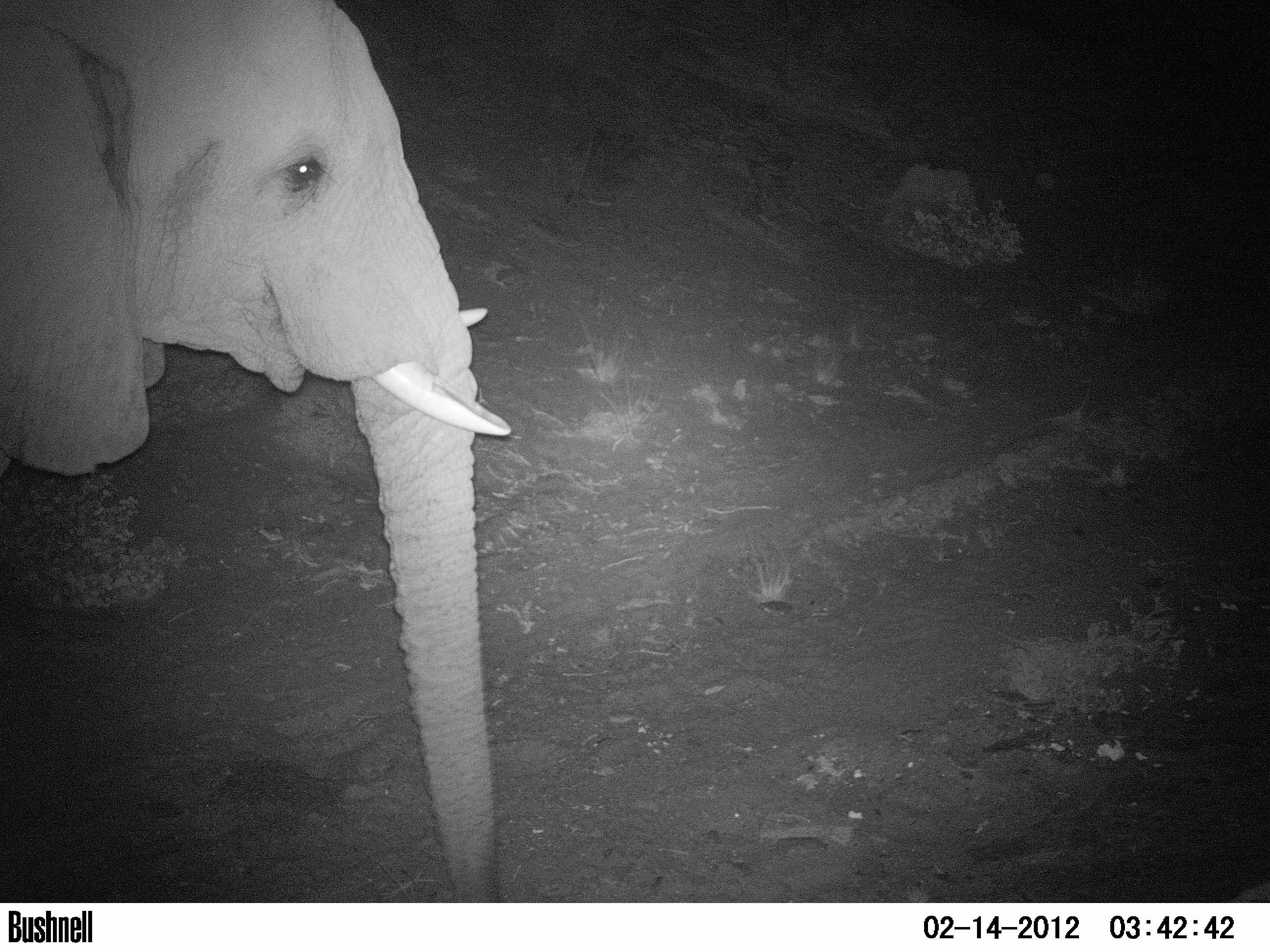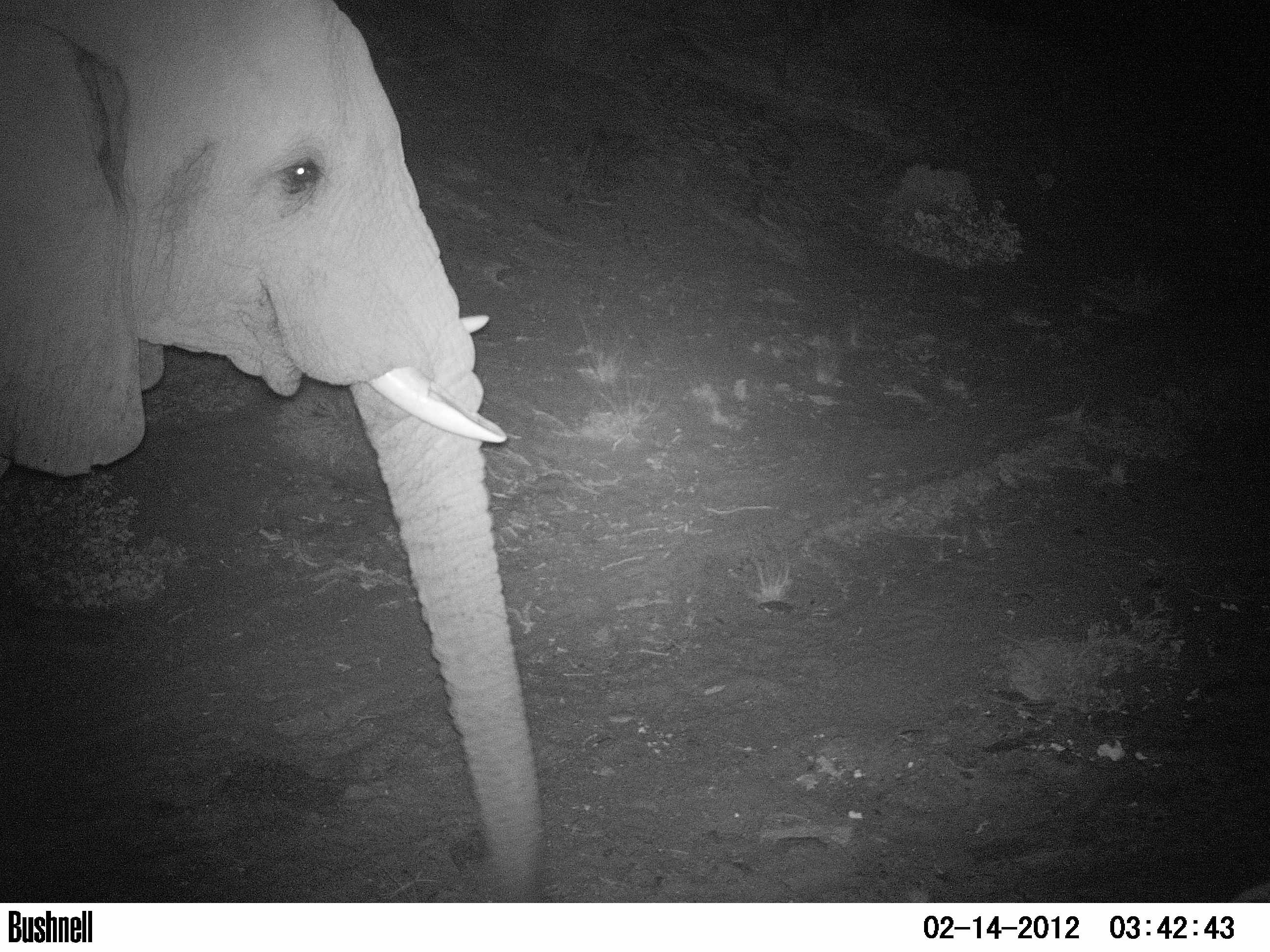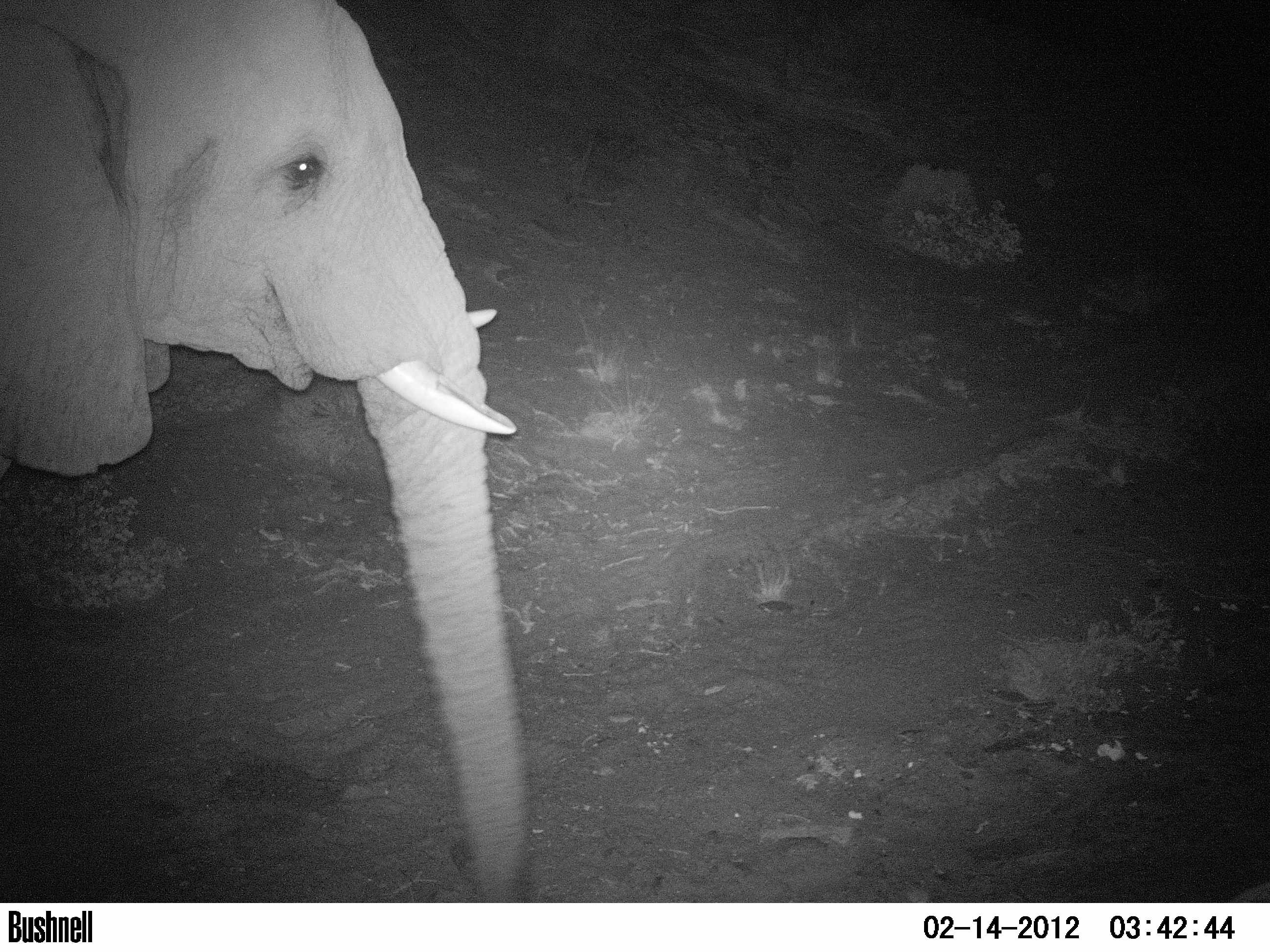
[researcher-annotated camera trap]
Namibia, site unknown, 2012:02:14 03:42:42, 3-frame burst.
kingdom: Animalia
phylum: Chordata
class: Mammalia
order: Proboscidea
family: Elephantidae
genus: Loxodonta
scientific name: Loxodonta africana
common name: african elephant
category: loxodanta africana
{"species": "loxodanta africana (african elephant) (Loxodonta africana)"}